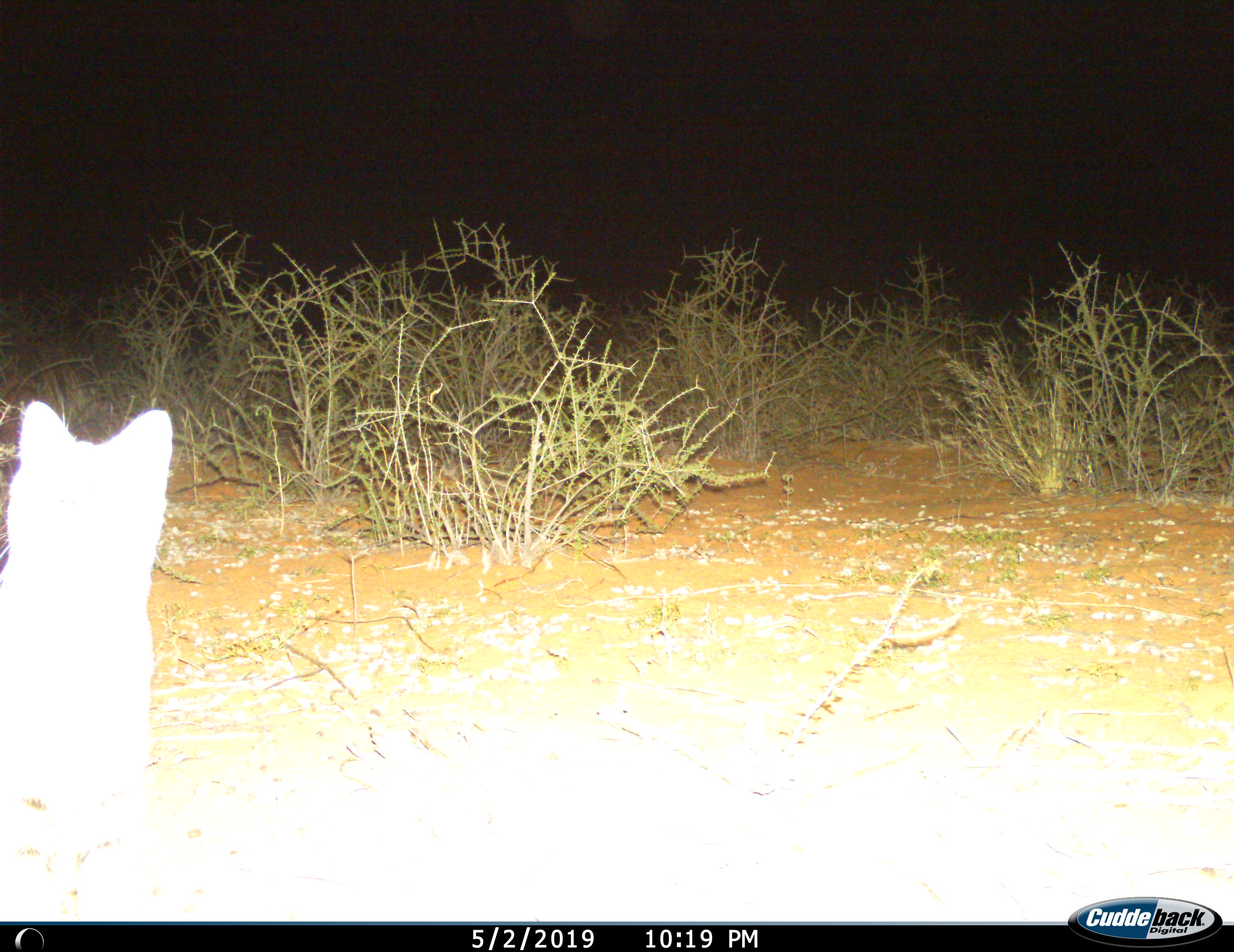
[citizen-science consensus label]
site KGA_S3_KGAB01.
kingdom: Animalia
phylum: Chordata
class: Mammalia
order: Carnivora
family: Felidae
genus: Felis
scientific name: Felis lybica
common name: african wild cat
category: africanwildcat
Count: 1.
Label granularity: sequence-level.